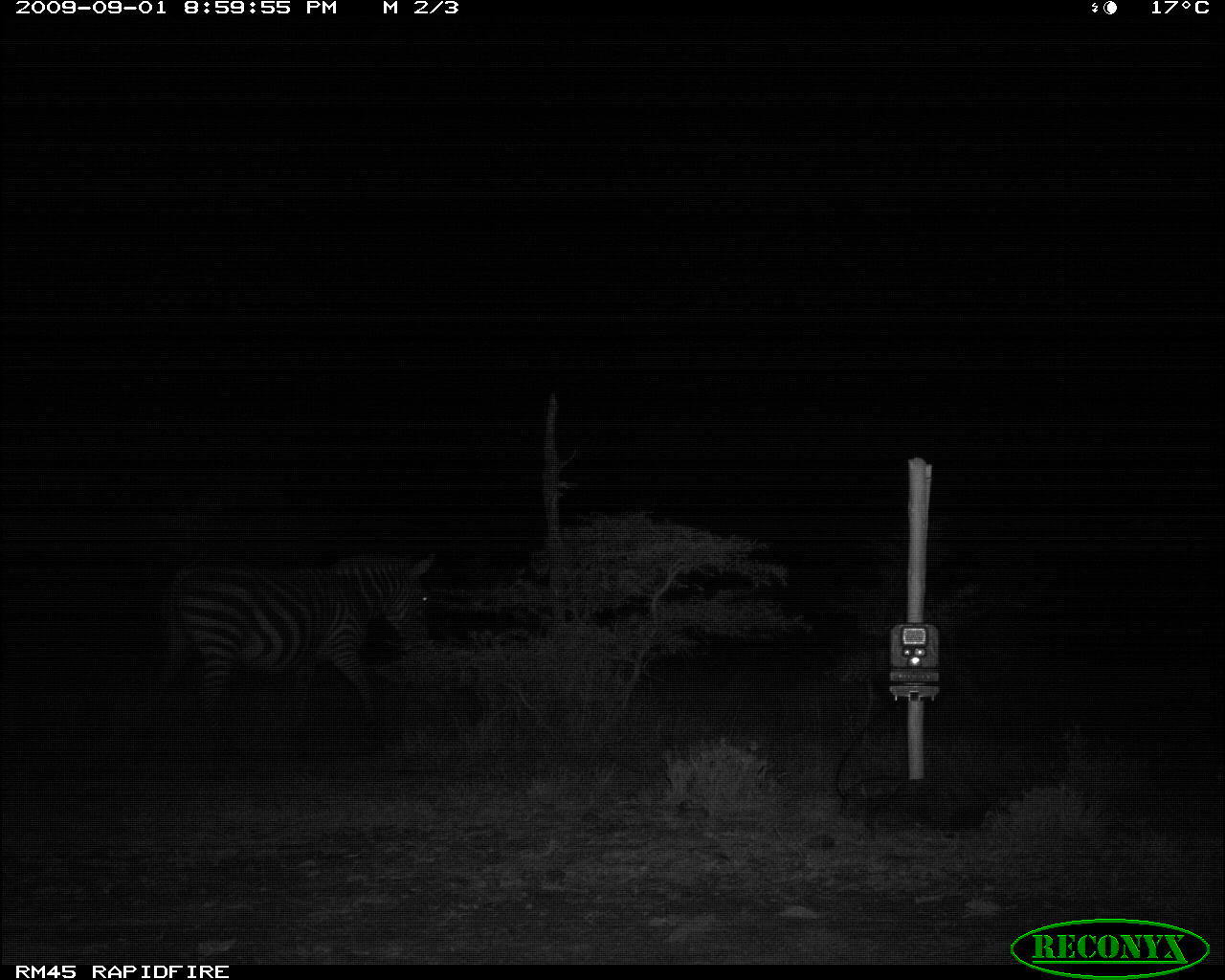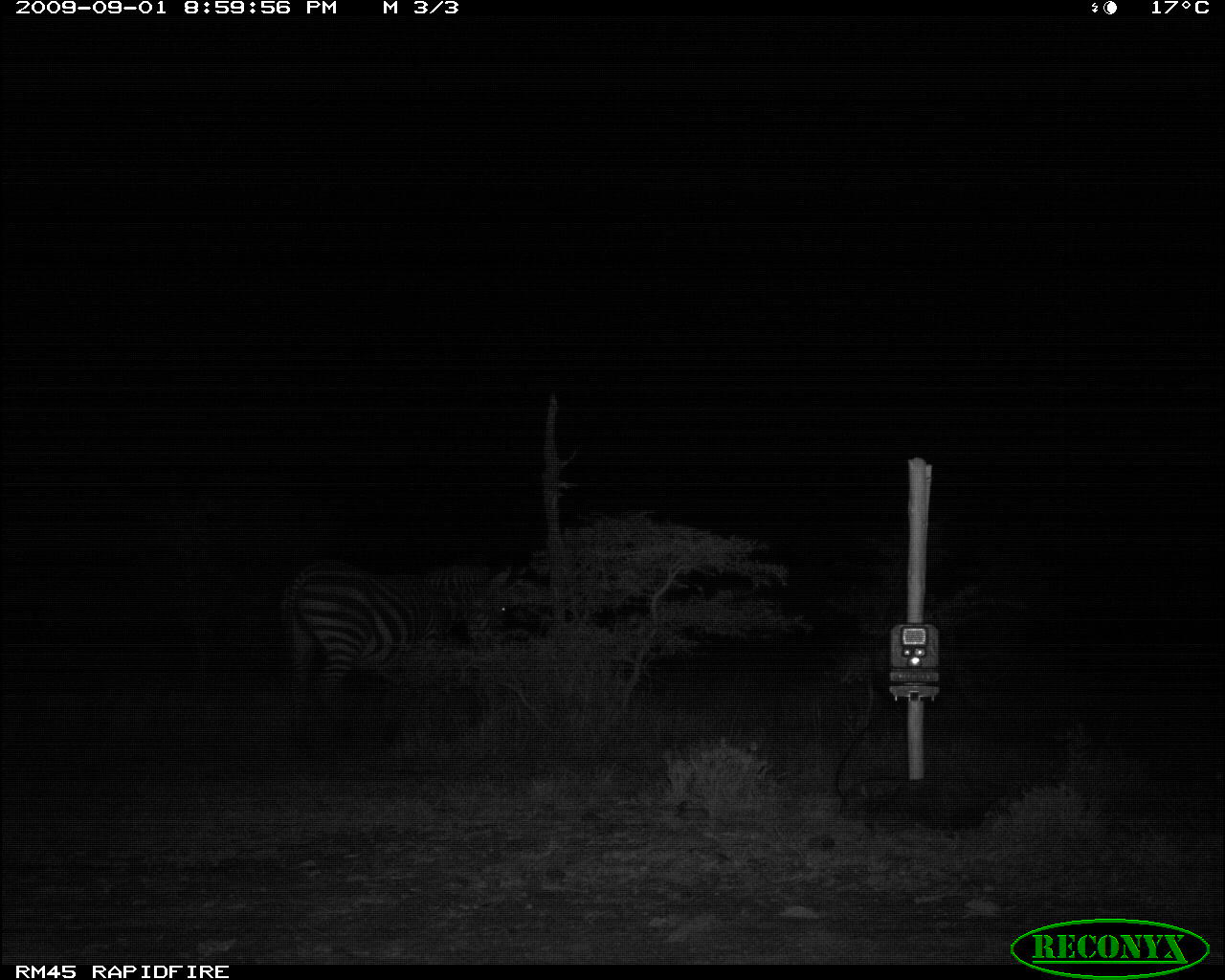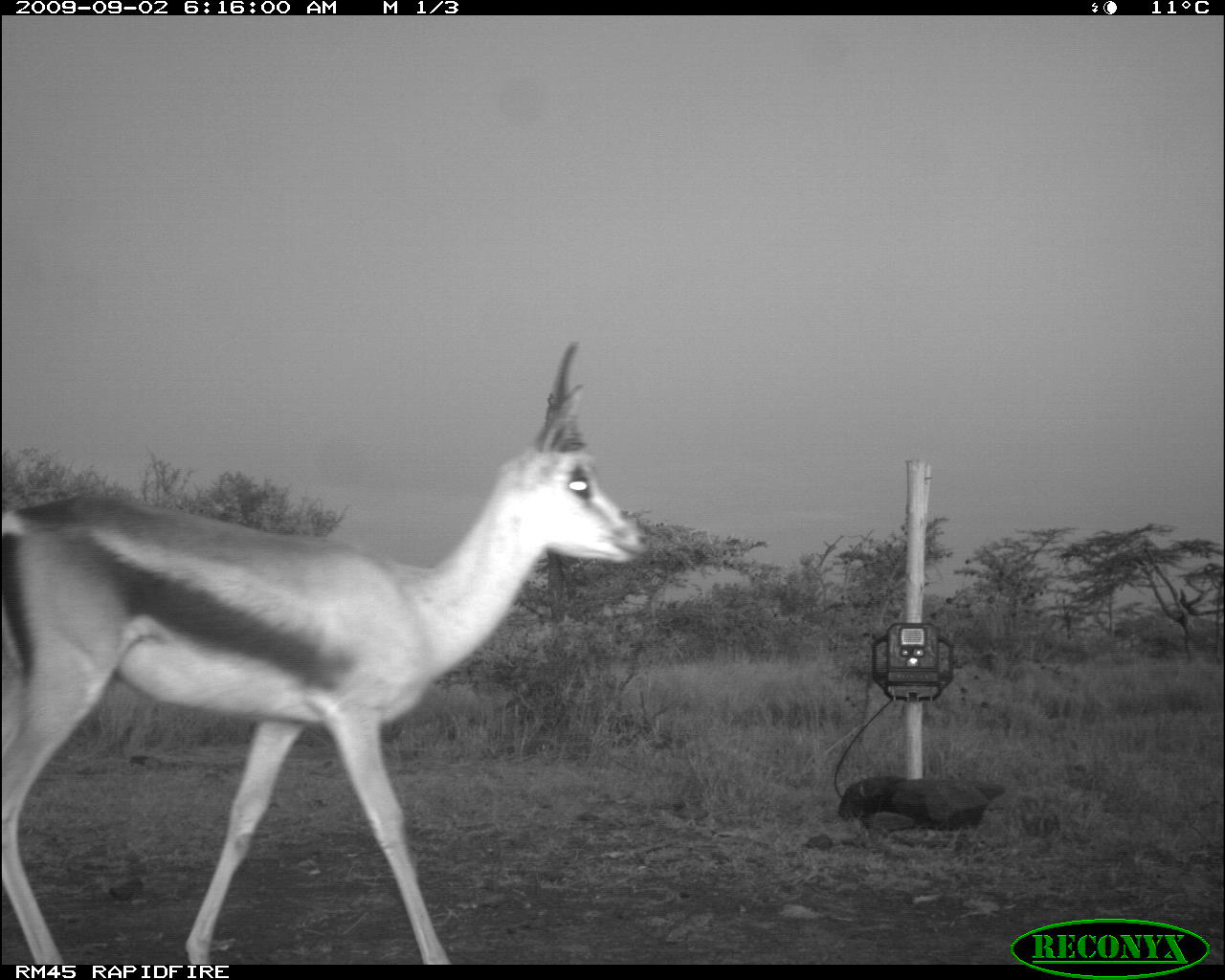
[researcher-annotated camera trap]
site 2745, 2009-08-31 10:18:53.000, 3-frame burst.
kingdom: Animalia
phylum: Chordata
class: Mammalia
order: Artiodactyla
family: Bovidae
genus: Raphicerus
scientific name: Raphicerus campestris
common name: steenbok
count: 1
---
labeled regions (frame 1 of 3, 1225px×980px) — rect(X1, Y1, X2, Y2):
raphicerus campestris: rect(145, 552, 436, 733)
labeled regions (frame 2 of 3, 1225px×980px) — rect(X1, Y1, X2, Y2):
raphicerus campestris: rect(280, 559, 512, 732)